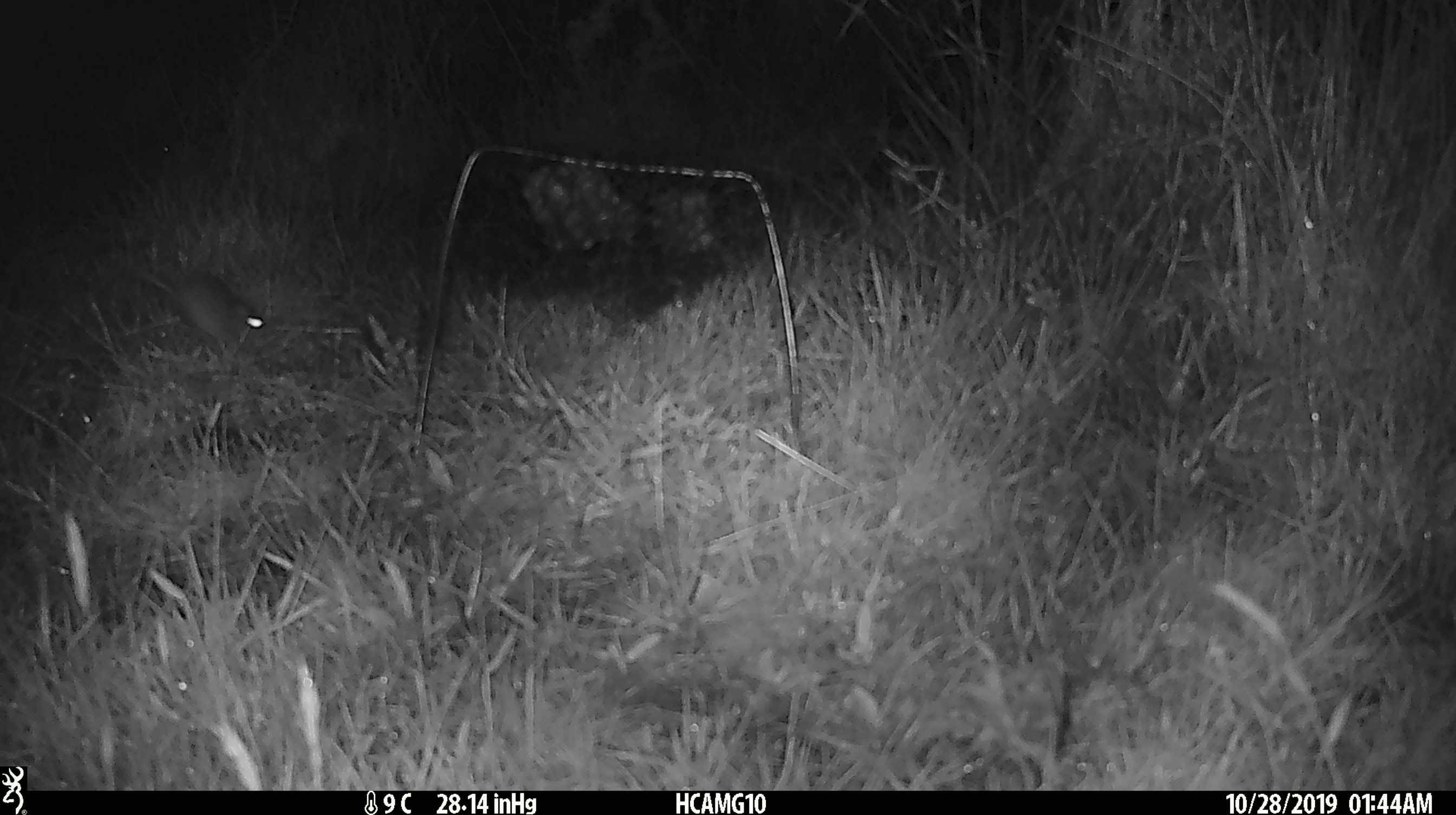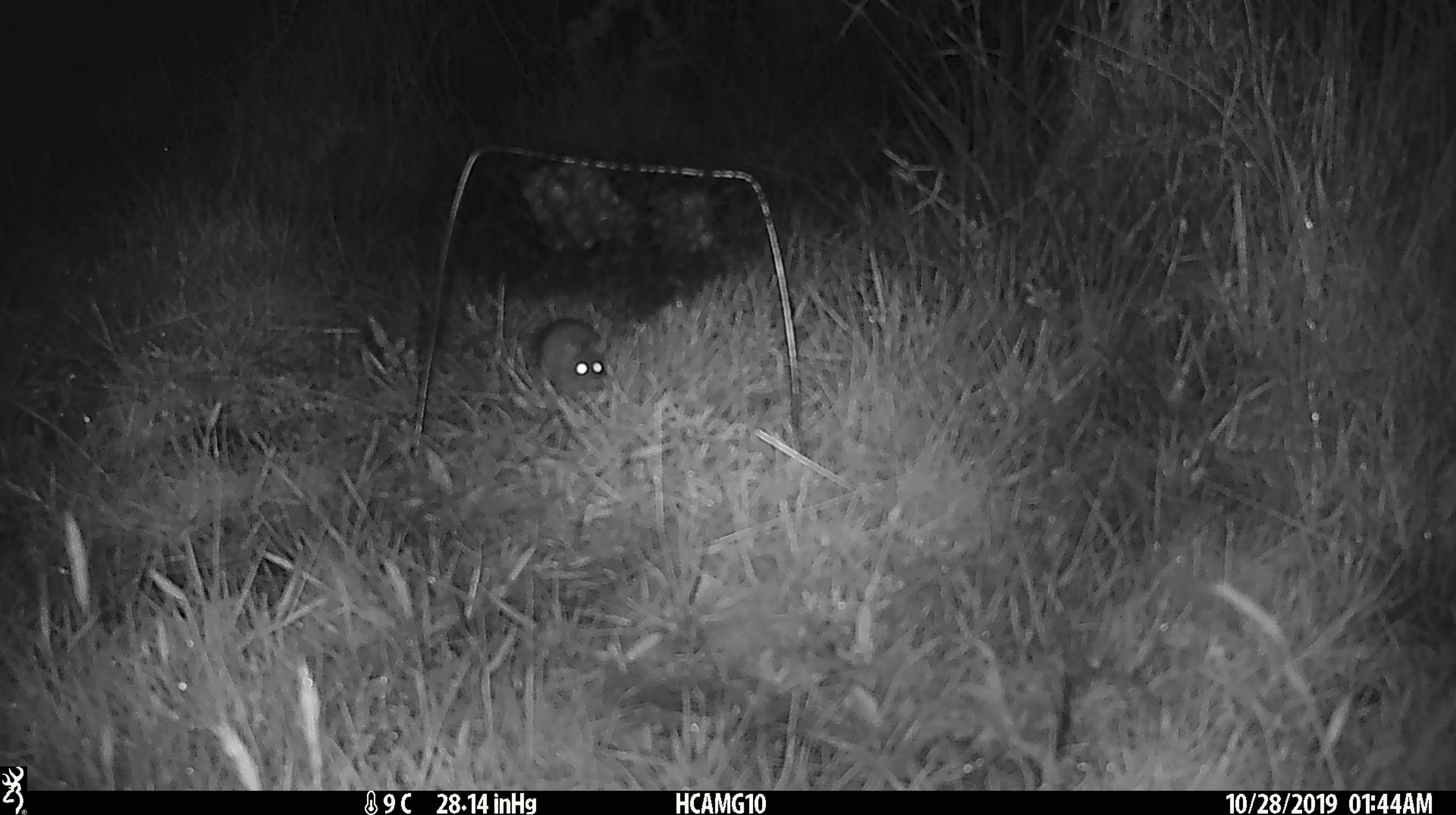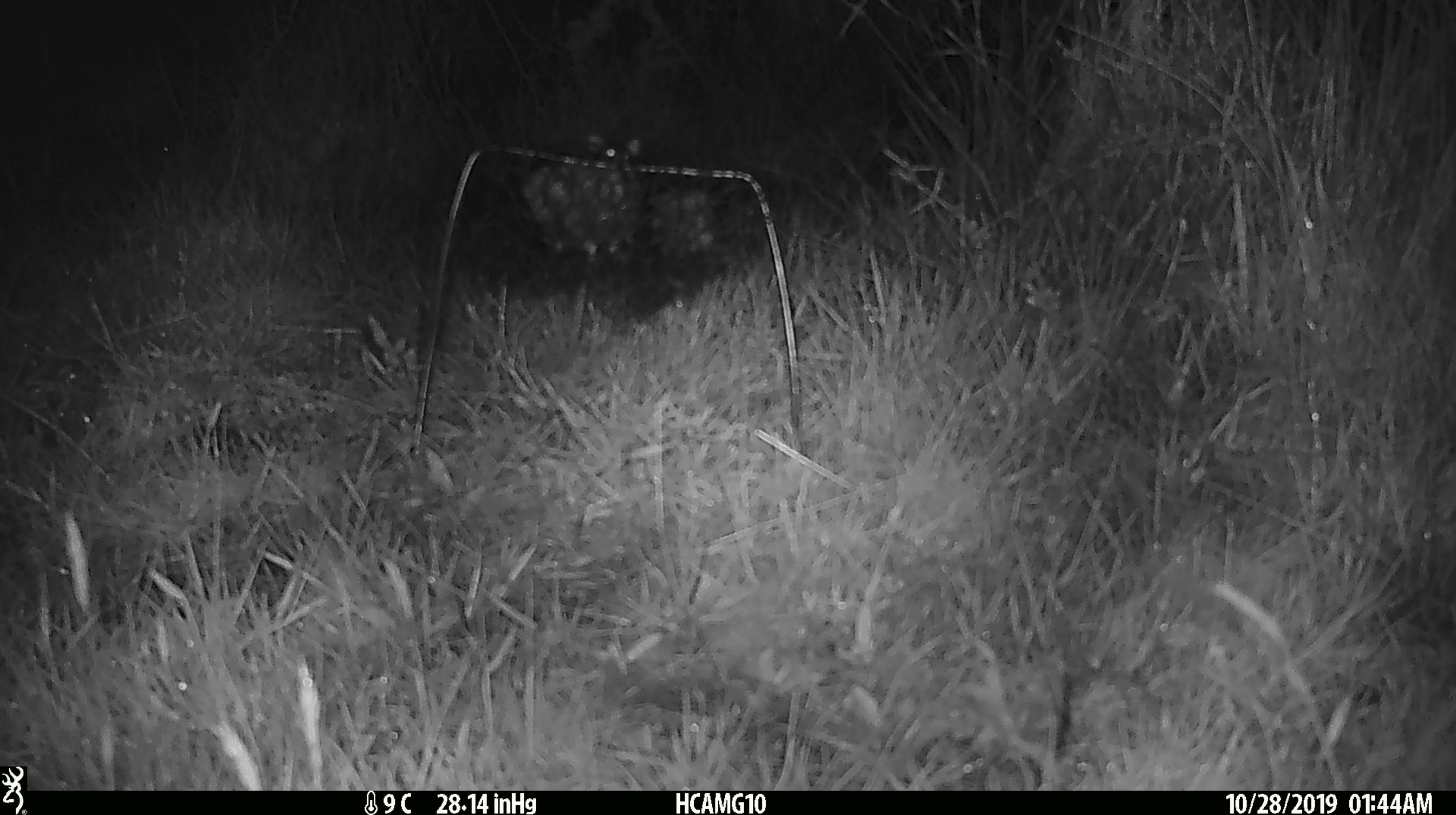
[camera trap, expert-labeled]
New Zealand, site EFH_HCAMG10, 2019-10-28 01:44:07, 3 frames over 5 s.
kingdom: Animalia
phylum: Chordata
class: Mammalia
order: Rodentia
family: Muridae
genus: Mus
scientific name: Mus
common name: mouse